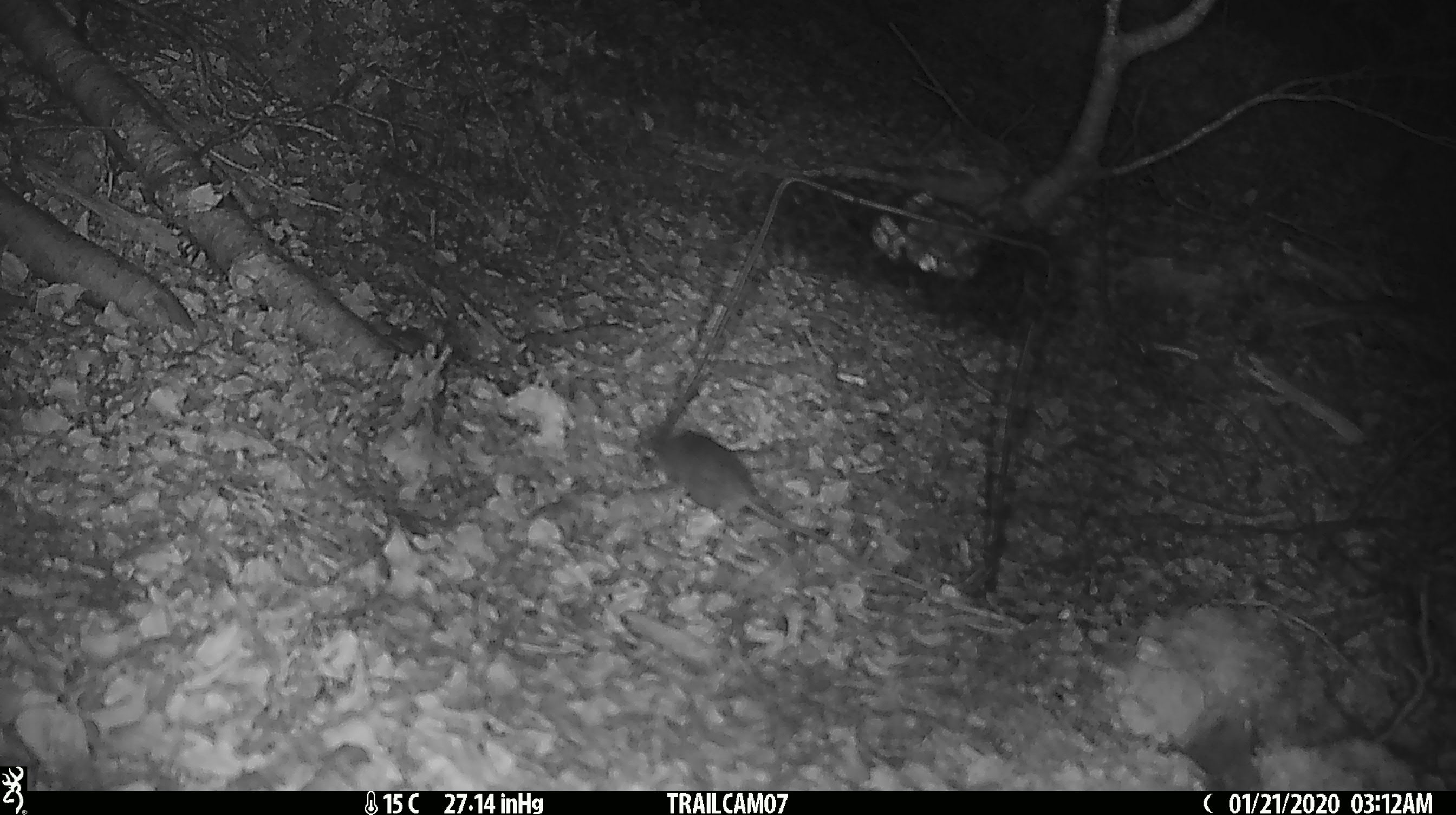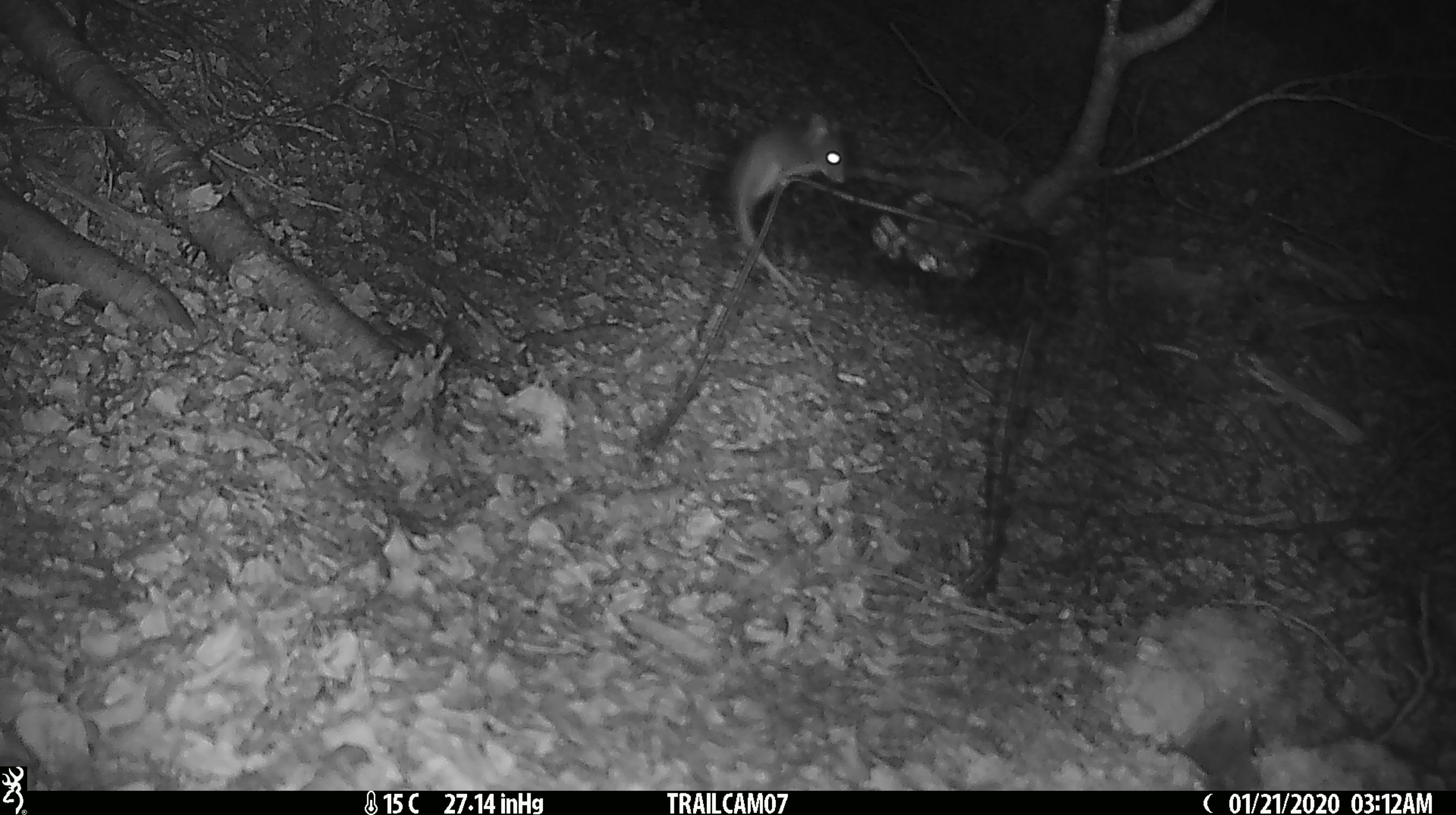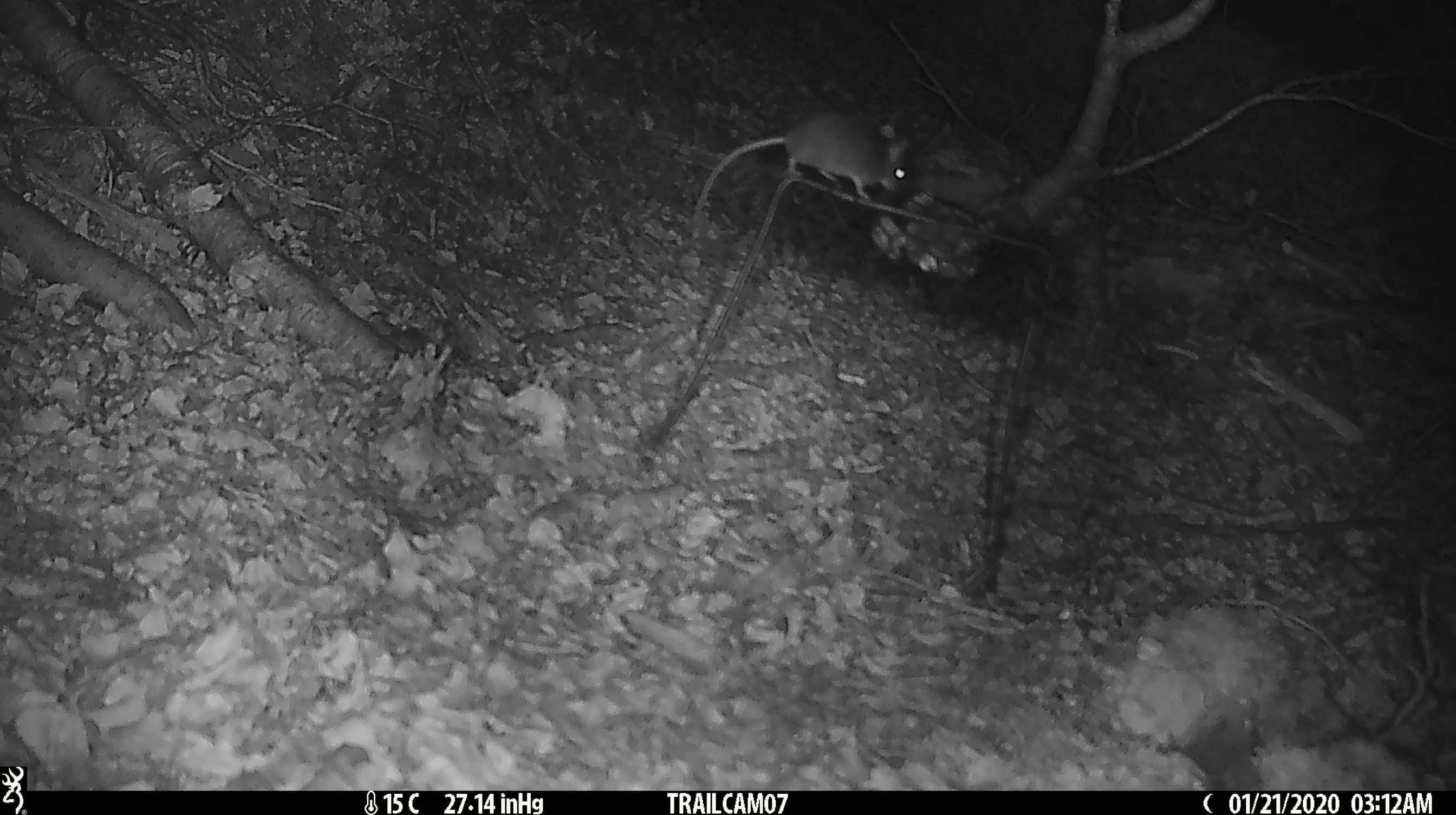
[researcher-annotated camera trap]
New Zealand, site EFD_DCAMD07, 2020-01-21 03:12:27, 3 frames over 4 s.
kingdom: Animalia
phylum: Chordata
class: Mammalia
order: Rodentia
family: Muridae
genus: Mus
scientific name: Mus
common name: mouse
Mouse (Mus).